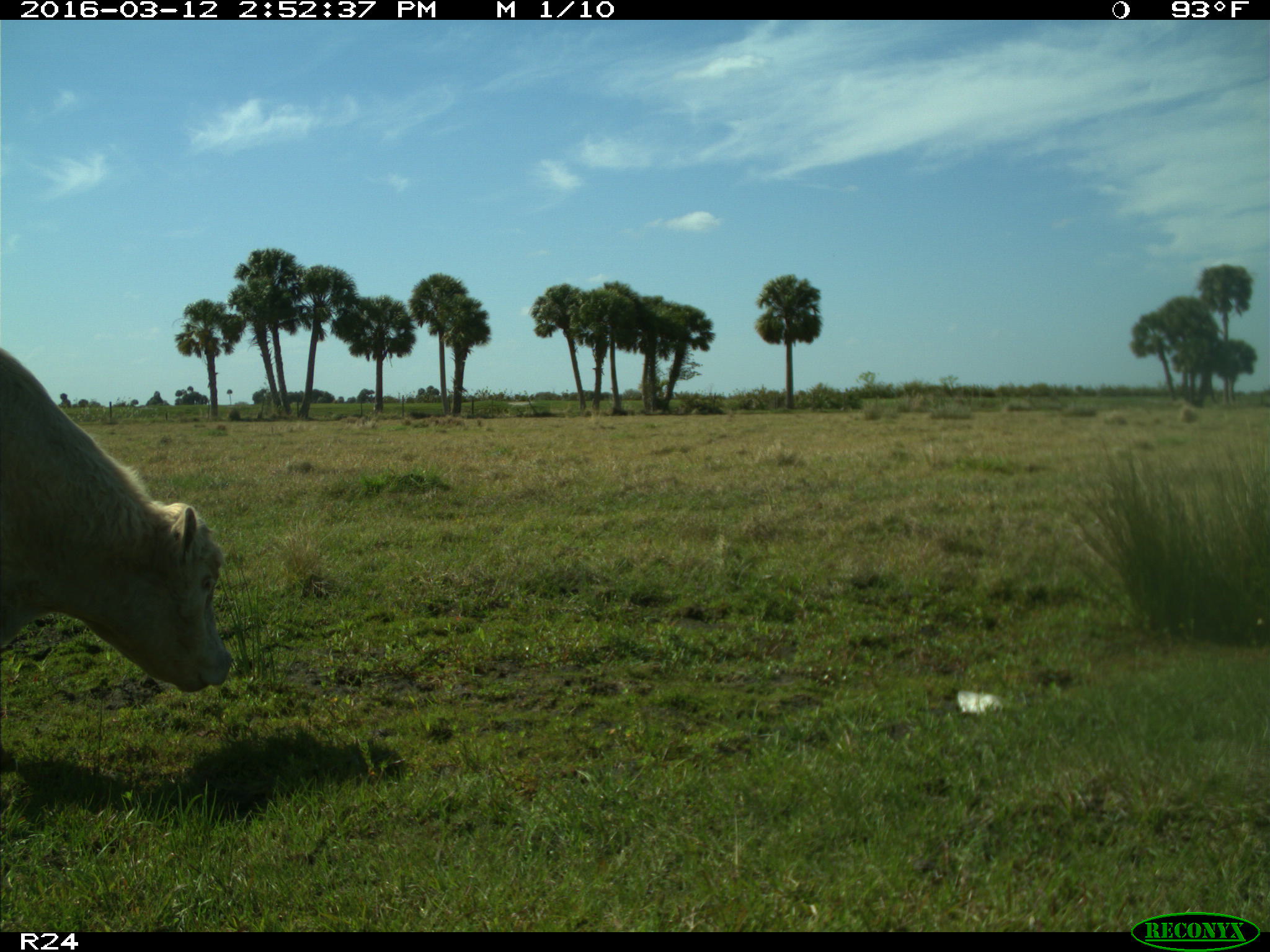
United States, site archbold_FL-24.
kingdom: Animalia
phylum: Chordata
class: Mammalia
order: Artiodactyla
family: Bovidae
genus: Bos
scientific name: Bos taurus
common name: domestic cow